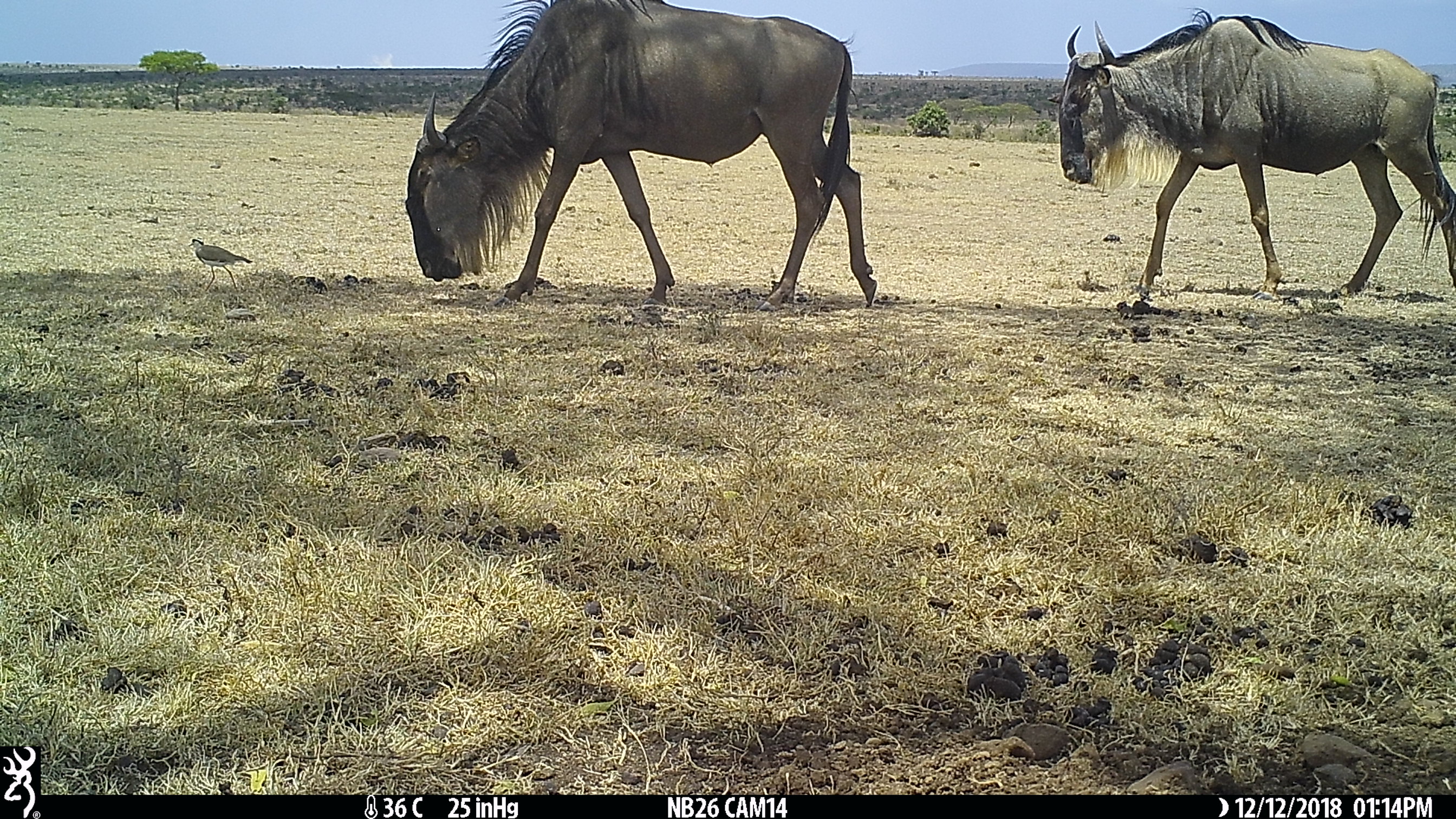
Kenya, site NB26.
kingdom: Animalia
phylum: Chordata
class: Mammalia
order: Artiodactyla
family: Bovidae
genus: Connochaetes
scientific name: Connochaetes taurinus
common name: blue wildebeest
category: wildebeest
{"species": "wildebeest (blue wildebeest) (Connochaetes taurinus)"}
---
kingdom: Animalia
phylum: Chordata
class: Aves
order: Charadriiformes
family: Charadriidae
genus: Vanellus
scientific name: Vanellus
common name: lapwing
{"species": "lapwing (Vanellus)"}